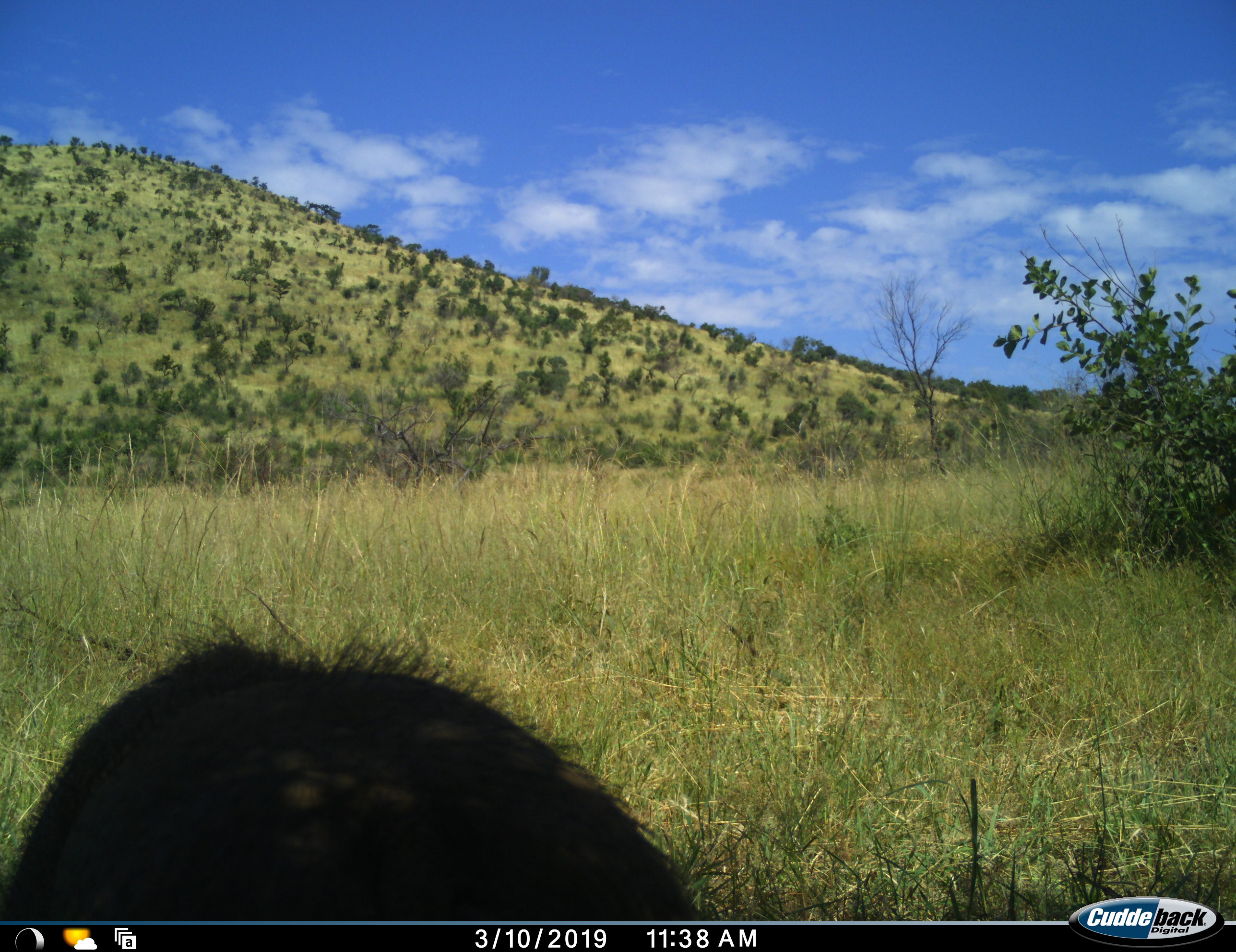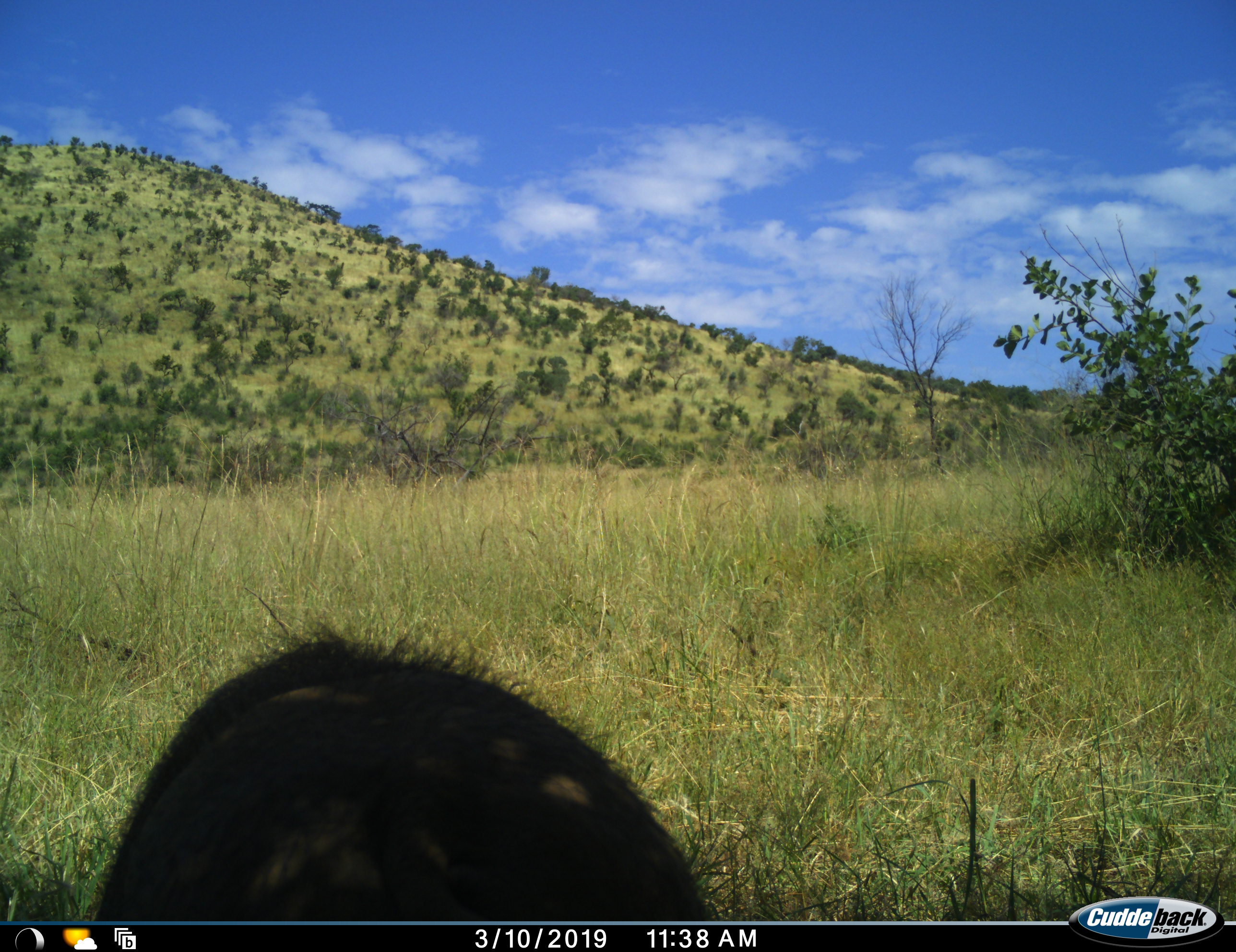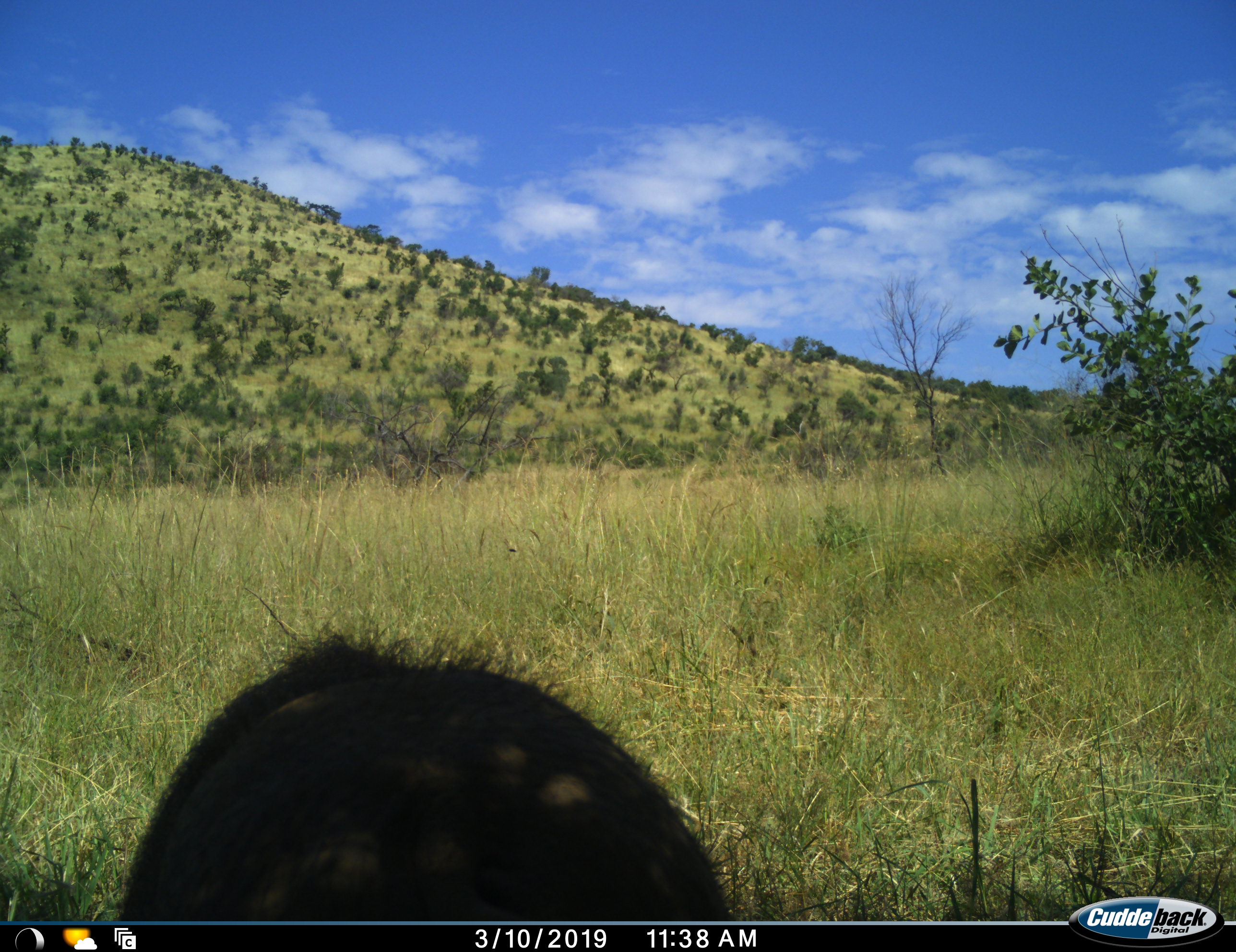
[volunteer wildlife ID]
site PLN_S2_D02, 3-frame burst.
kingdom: Animalia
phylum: Chordata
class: Mammalia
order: Artiodactyla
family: Suidae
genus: Phacochoerus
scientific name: Phacochoerus africanus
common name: warthog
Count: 1.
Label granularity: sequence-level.